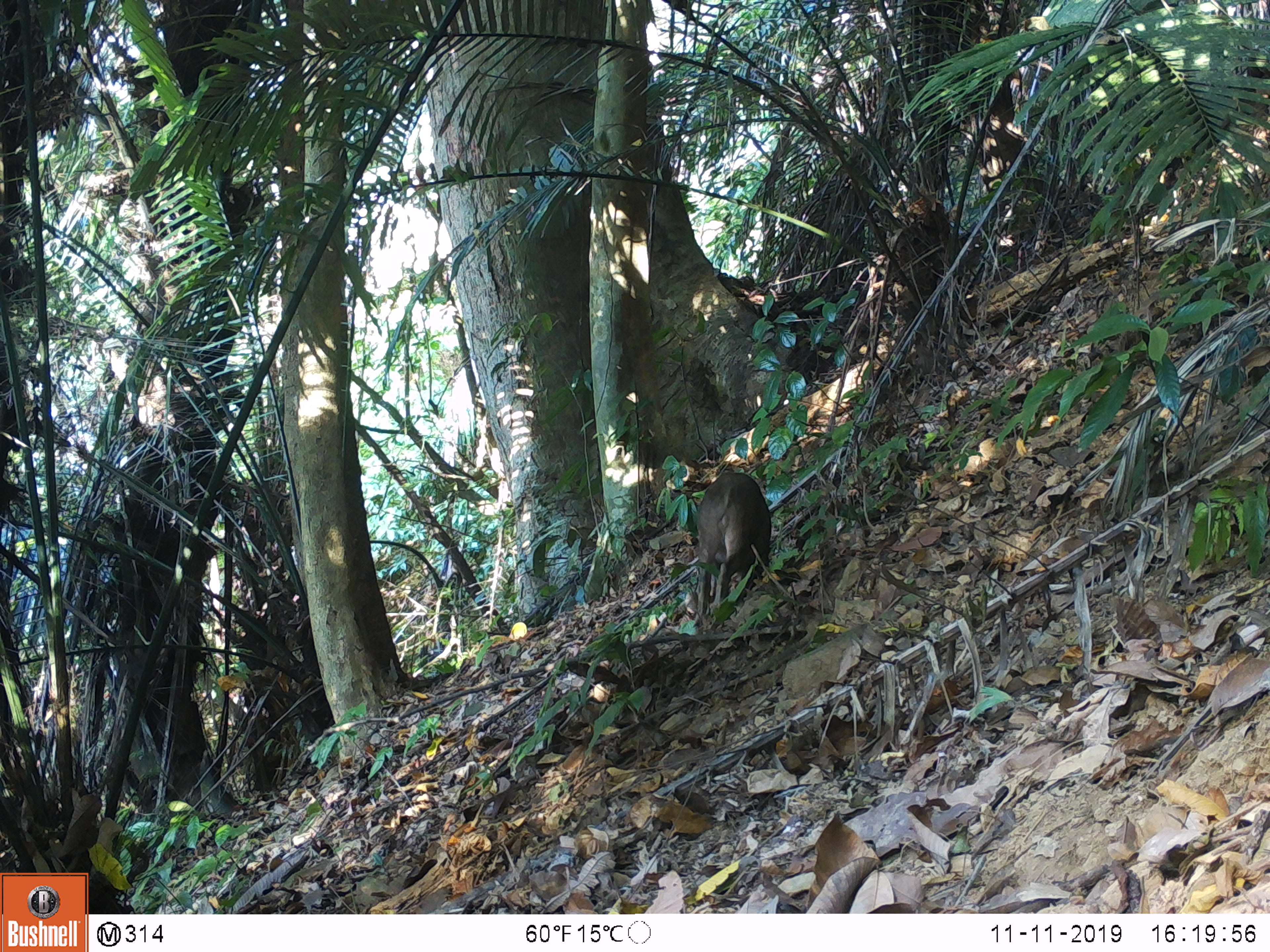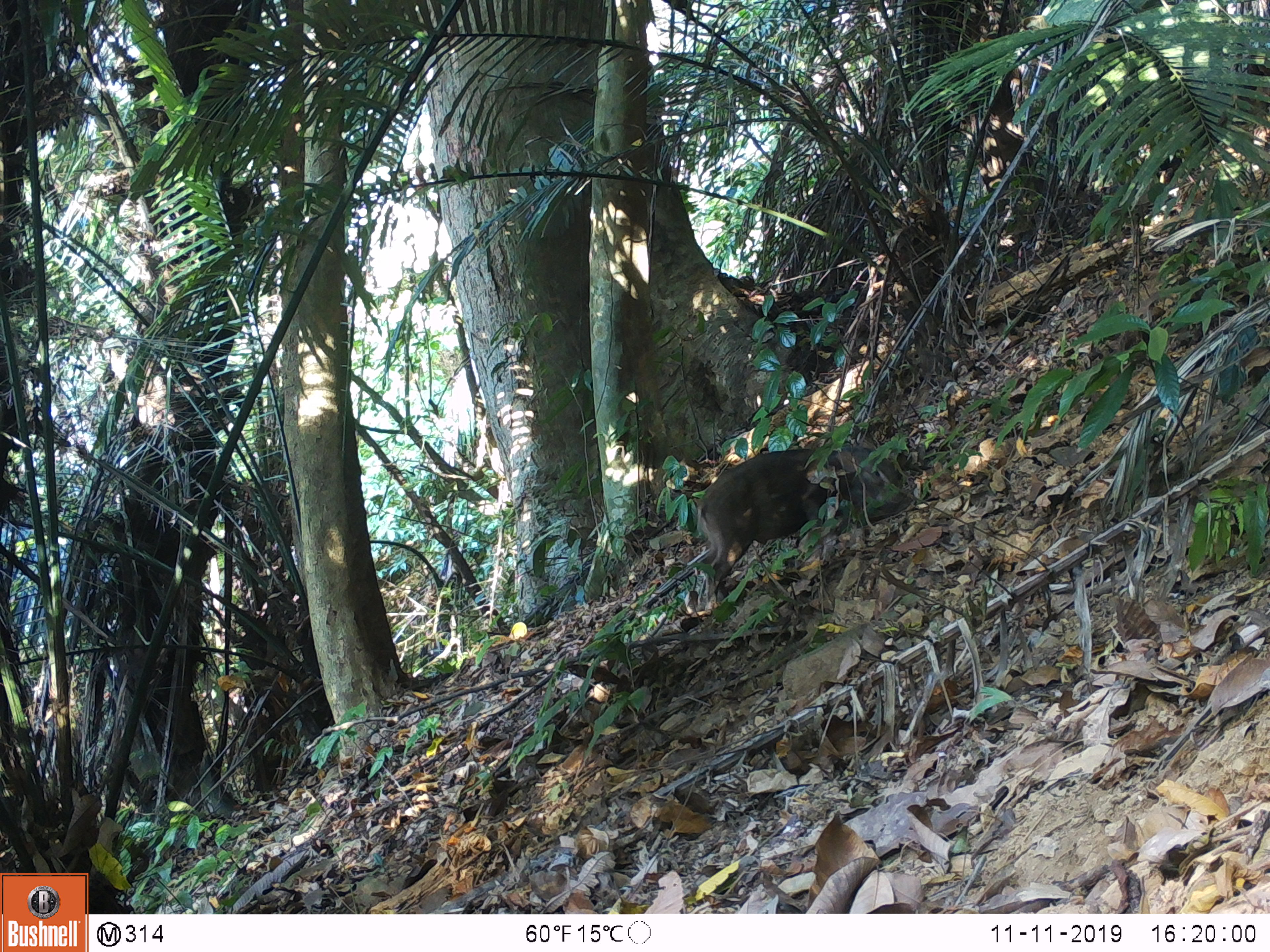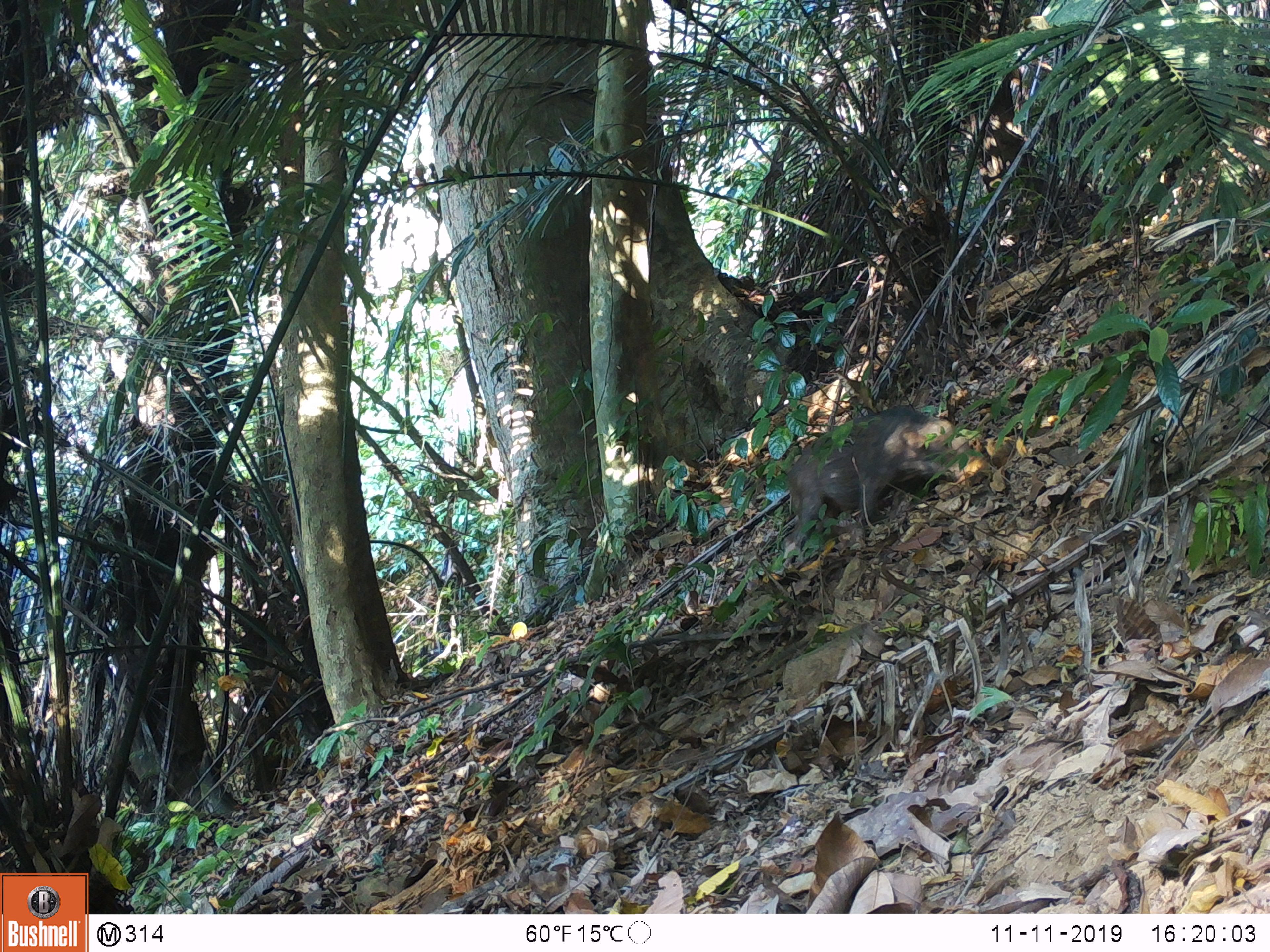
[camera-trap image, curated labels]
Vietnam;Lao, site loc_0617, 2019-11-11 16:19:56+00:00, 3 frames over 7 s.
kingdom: Animalia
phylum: Chordata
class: Mammalia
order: Artiodactyla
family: Suidae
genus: Sus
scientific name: Sus scrofa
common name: eurasian wild pig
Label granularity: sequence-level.